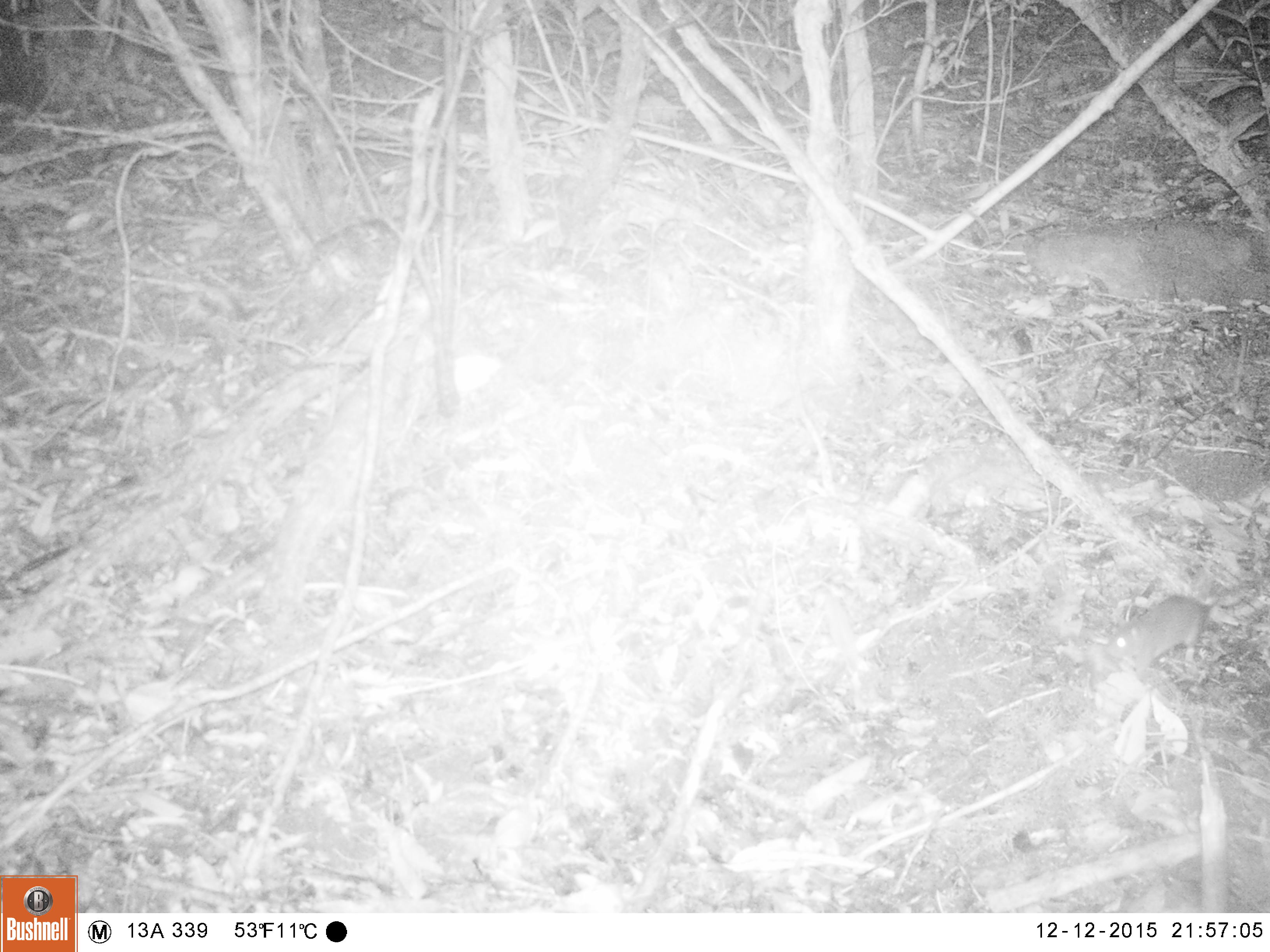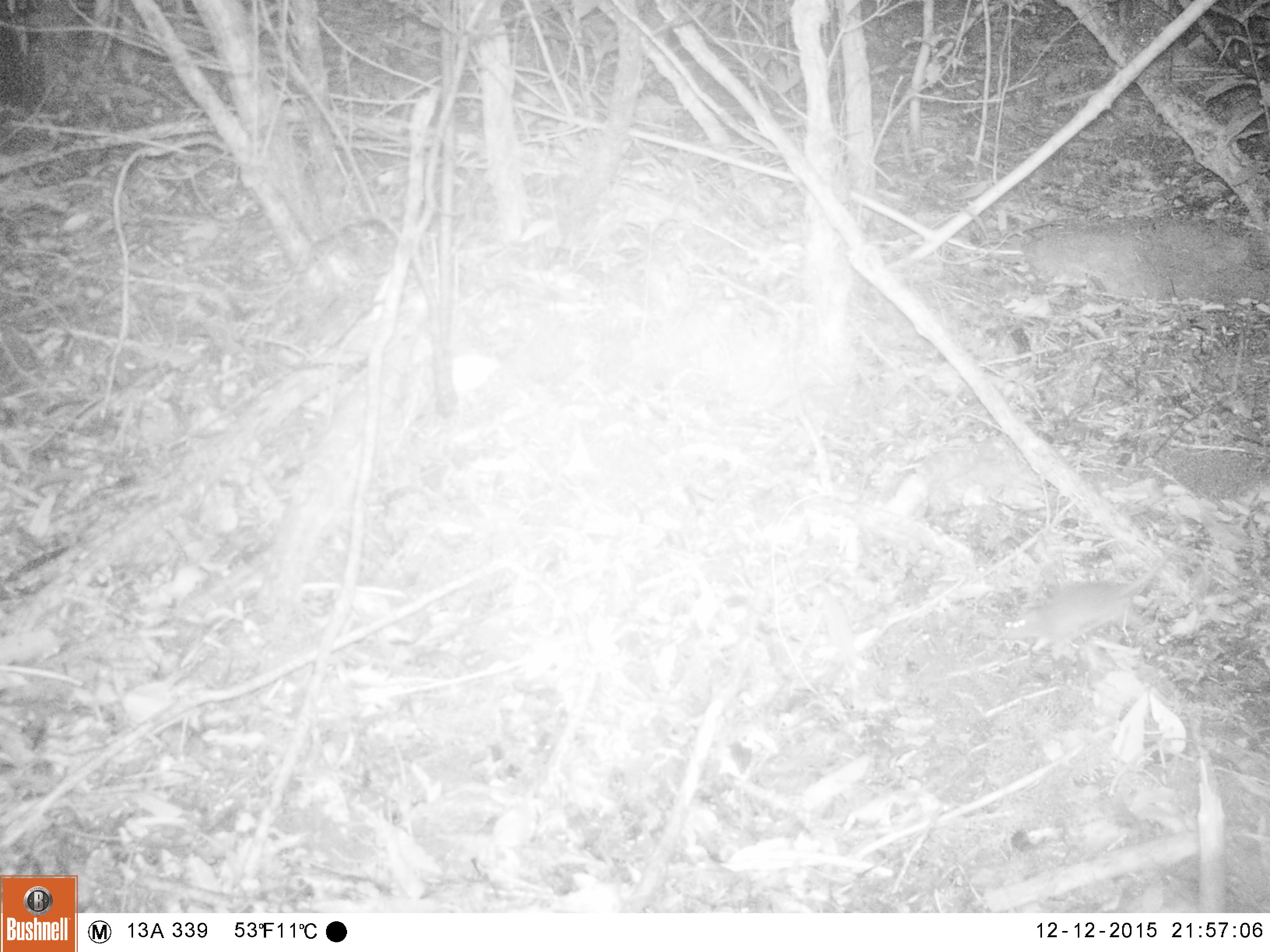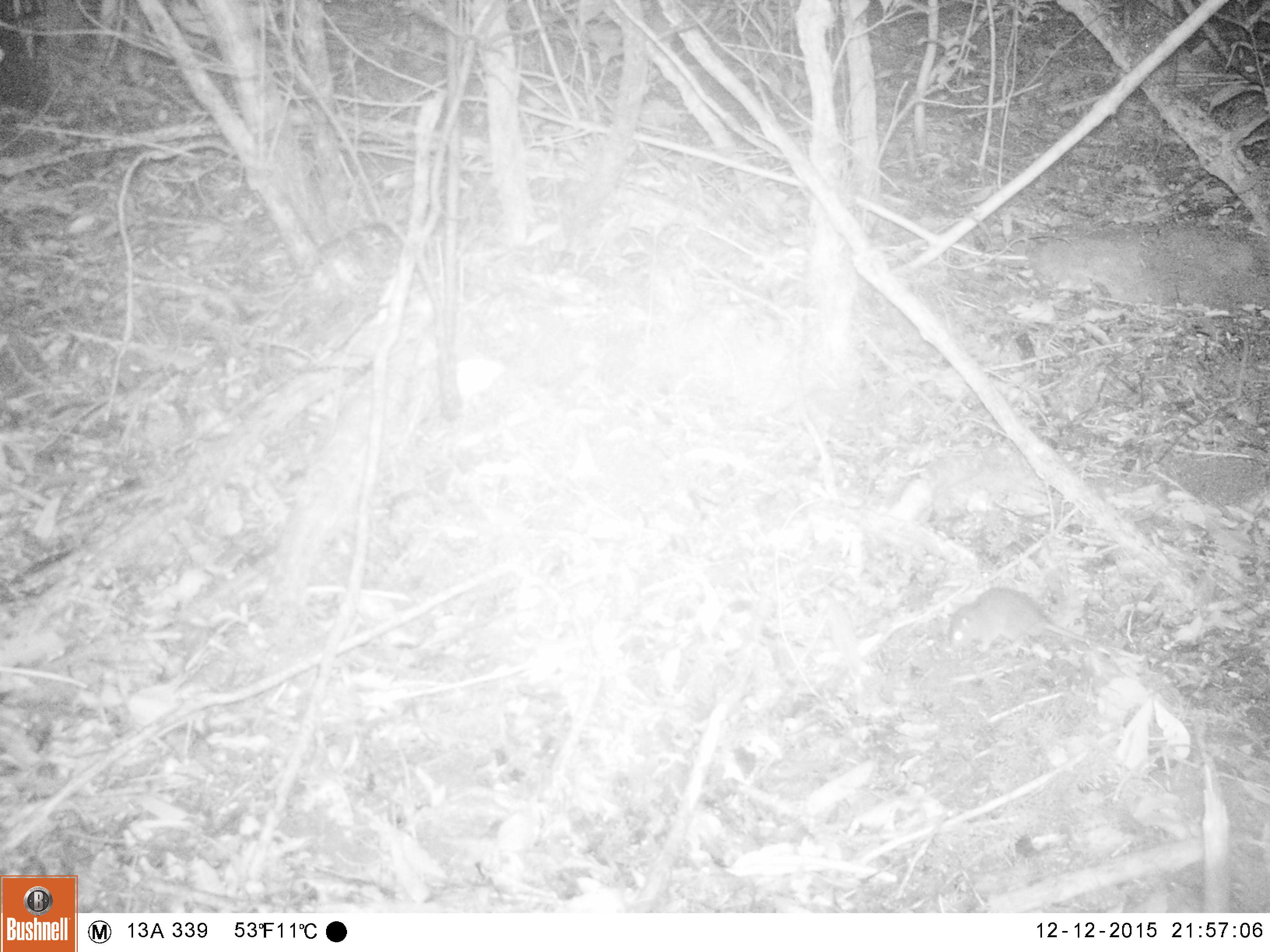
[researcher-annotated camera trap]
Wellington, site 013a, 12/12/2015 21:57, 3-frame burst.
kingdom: Animalia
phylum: Chordata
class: Mammalia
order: Rodentia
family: Muridae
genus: Rattus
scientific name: Rattus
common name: rat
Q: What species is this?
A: Rat (Rattus).